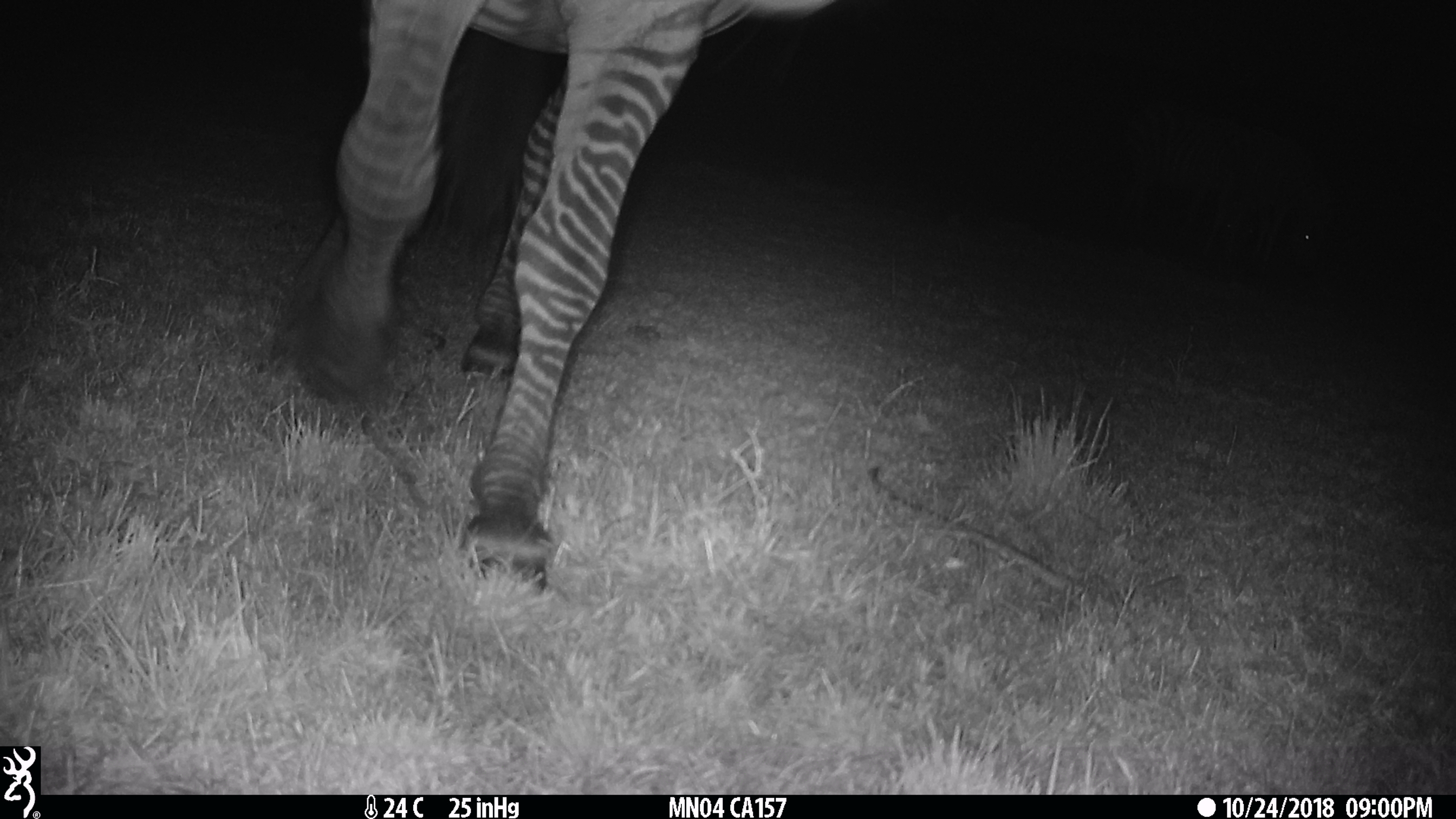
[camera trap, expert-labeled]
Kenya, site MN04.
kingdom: Animalia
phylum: Chordata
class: Mammalia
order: Perissodactyla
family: Equidae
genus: Equus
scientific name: Equus quagga burchellii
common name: burchell's zebra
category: zebra